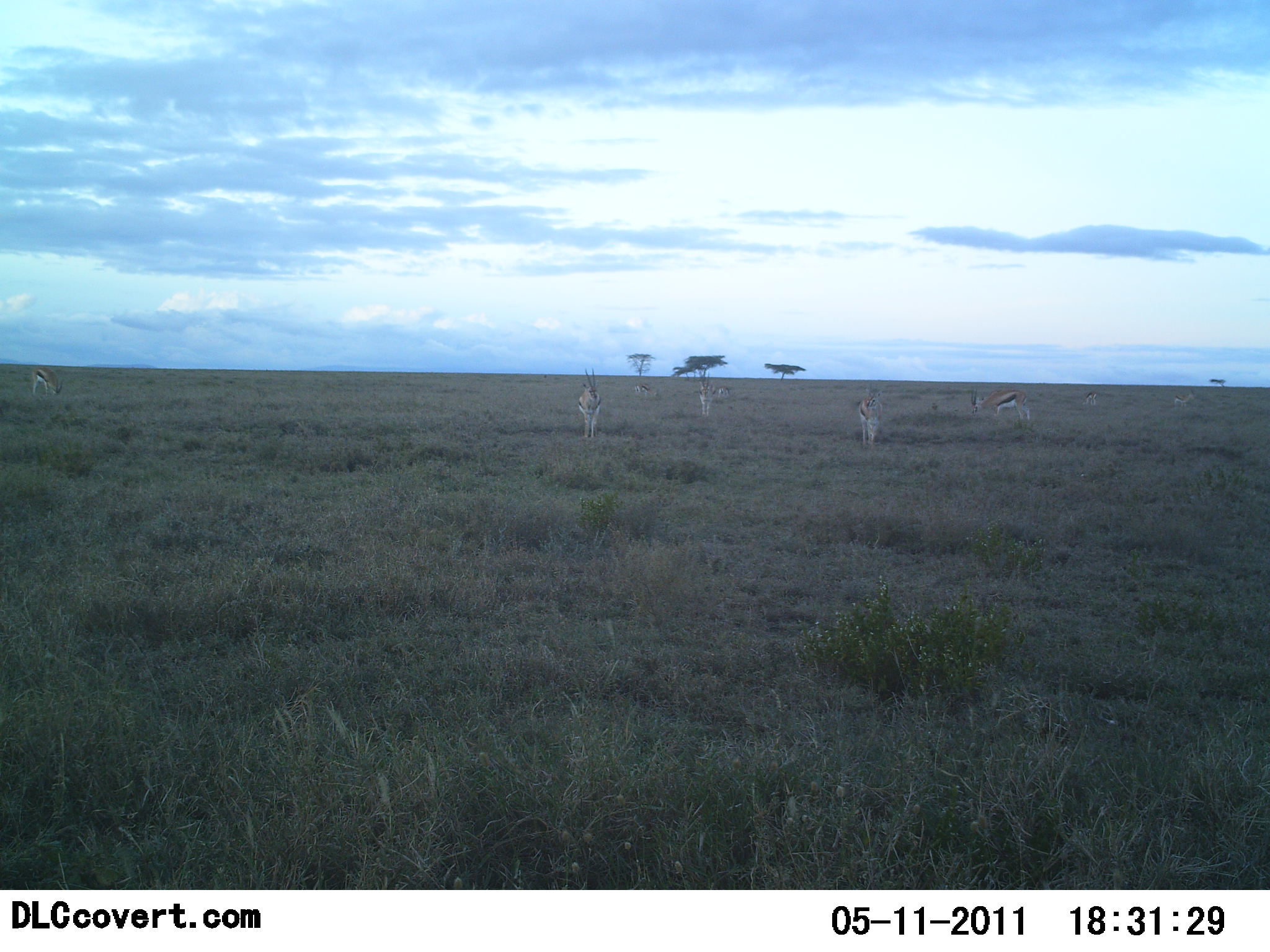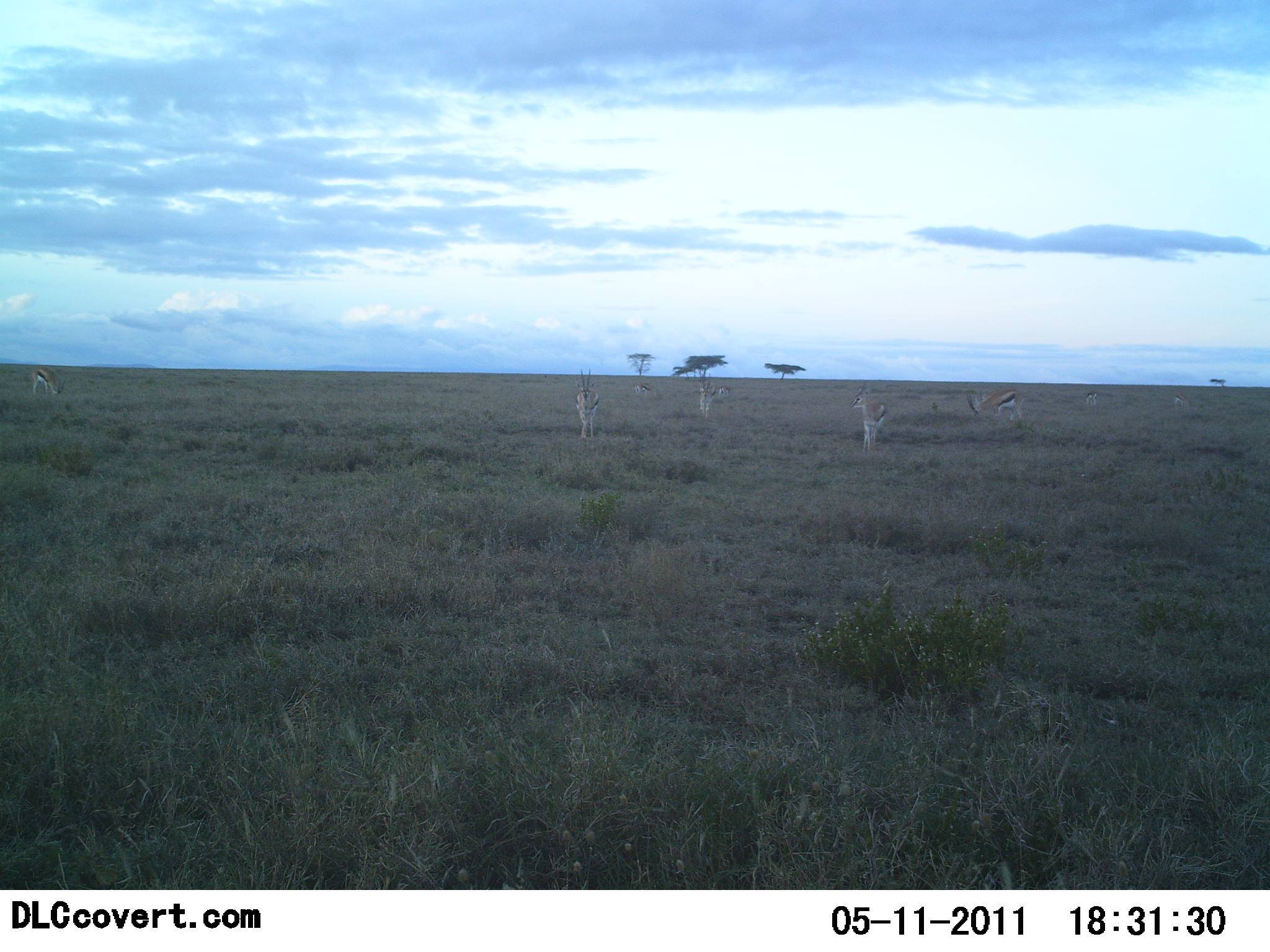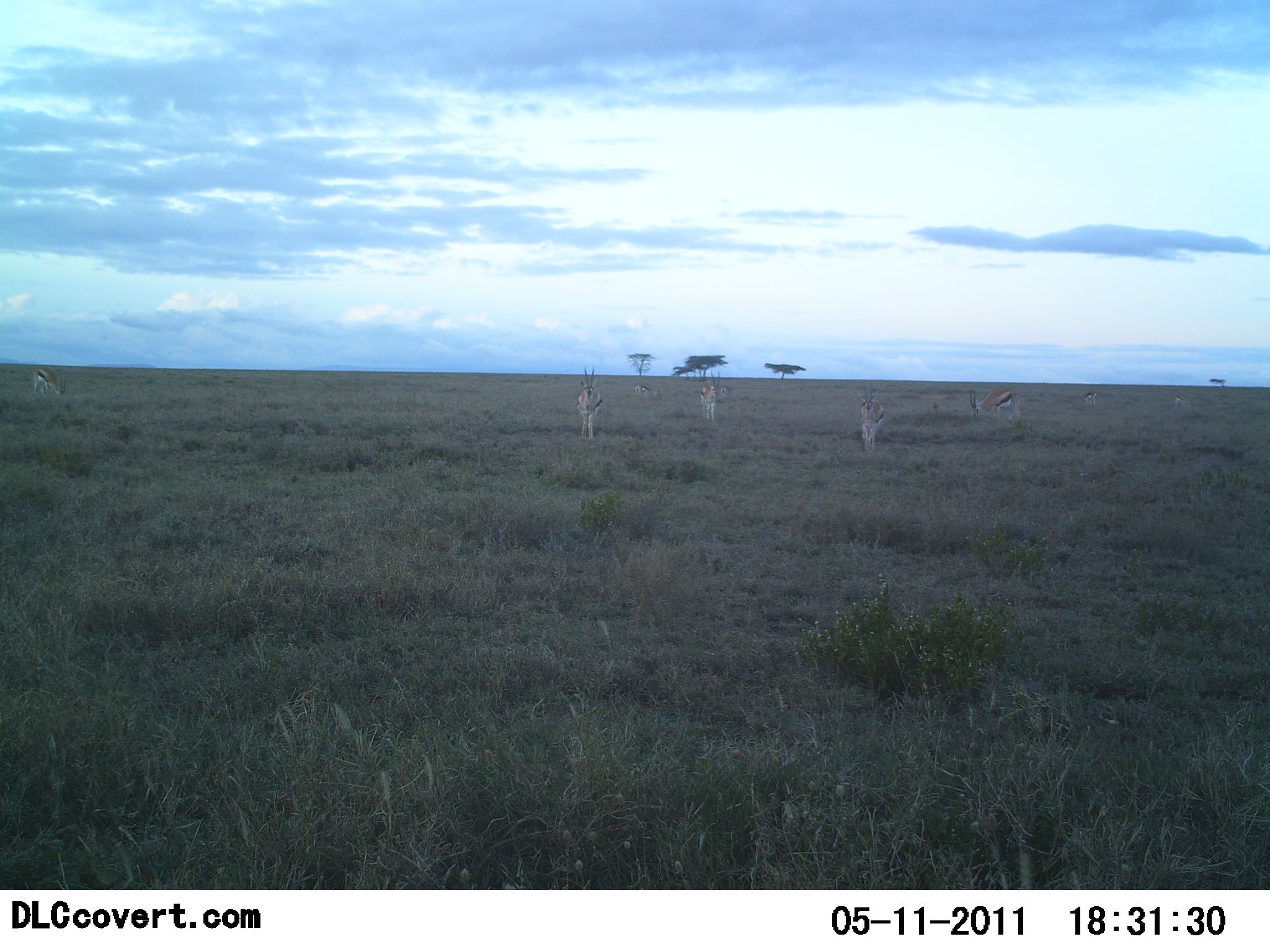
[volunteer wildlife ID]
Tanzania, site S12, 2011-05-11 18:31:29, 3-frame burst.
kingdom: Animalia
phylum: Chordata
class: Mammalia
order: Artiodactyla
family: Bovidae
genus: Eudorcas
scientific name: Eudorcas thomsonii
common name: thomson's gazelle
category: gazellethomsons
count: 9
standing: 70%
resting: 0%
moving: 30%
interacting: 10%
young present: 10%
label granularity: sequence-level